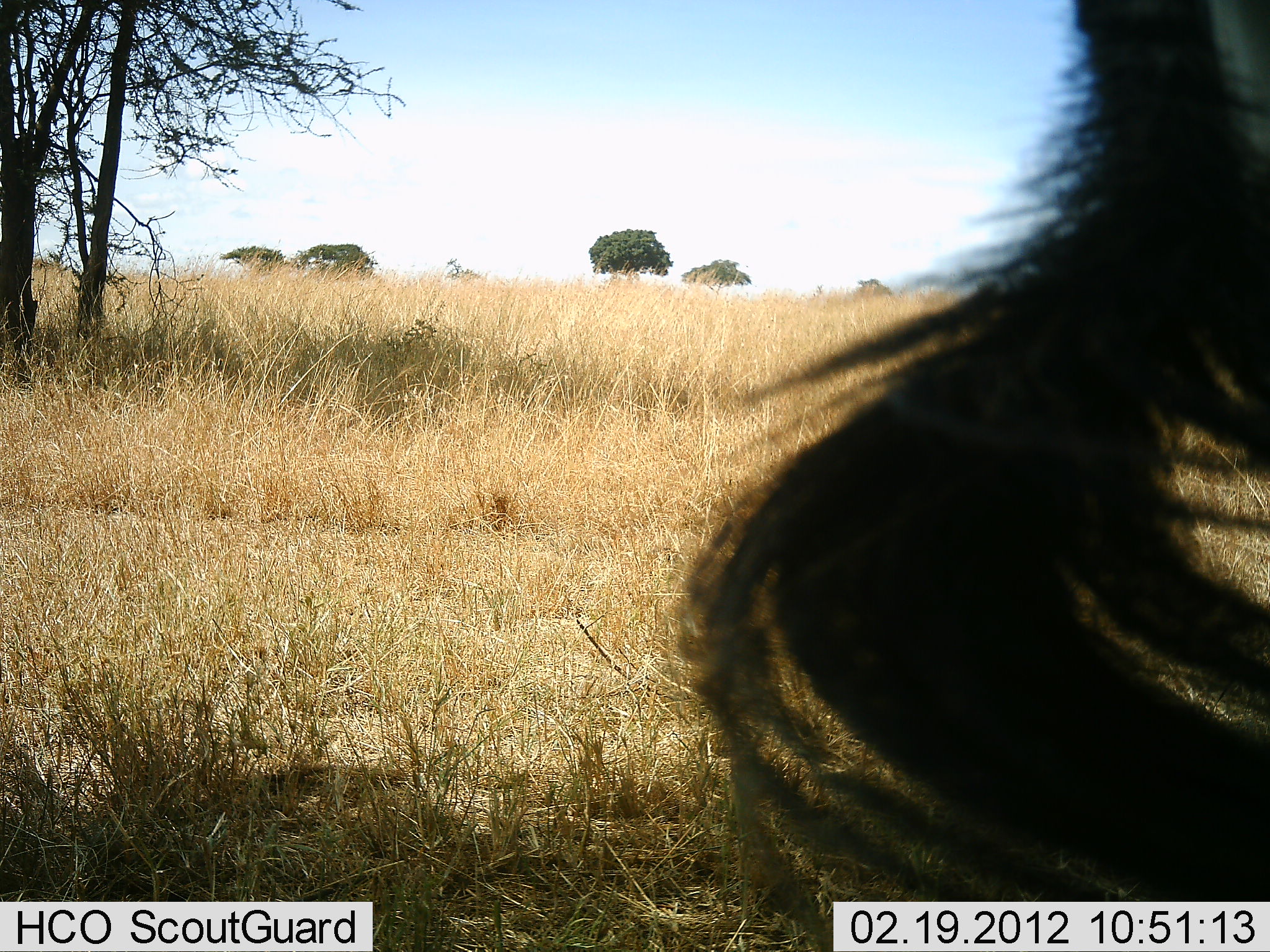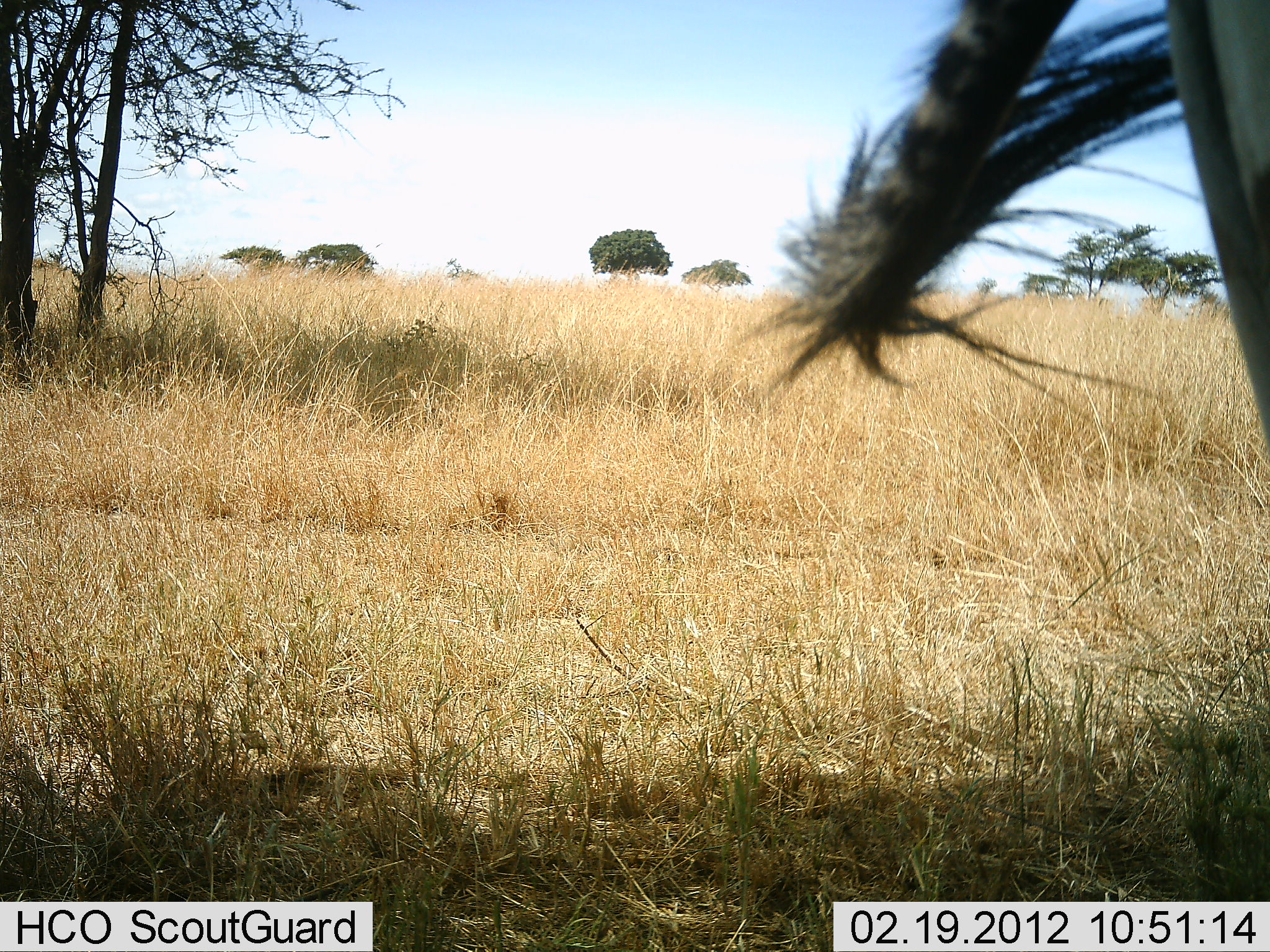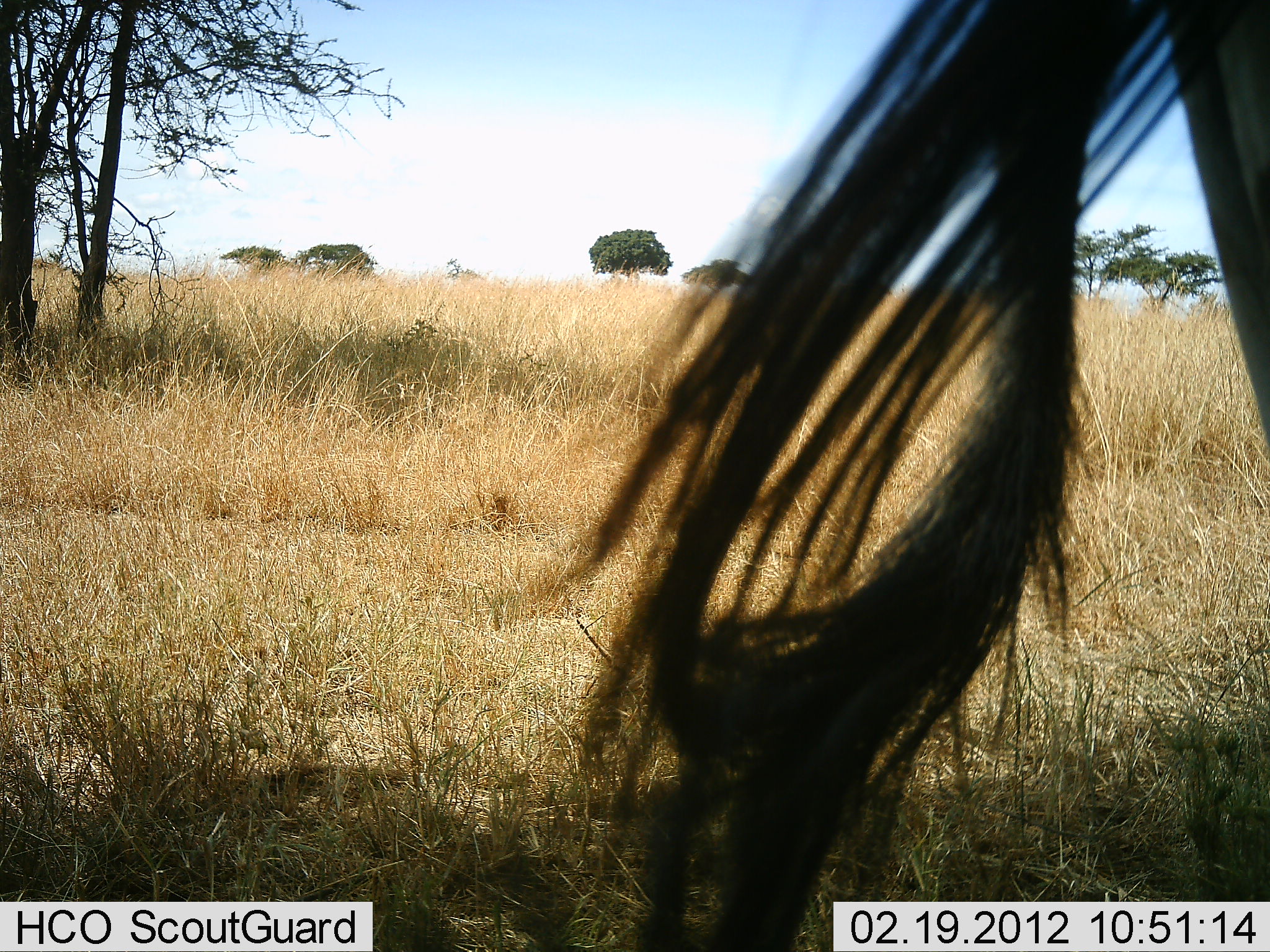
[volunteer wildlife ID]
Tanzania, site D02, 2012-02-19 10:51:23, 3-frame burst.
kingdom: Animalia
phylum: Chordata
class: Mammalia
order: Artiodactyla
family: Bovidae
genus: Connochaetes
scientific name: Connochaetes taurinus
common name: blue wildebeest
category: wildebeest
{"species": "wildebeest (blue wildebeest) (Connochaetes taurinus)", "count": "1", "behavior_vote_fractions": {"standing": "94%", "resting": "6%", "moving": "0%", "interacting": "0%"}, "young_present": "0%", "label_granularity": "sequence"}